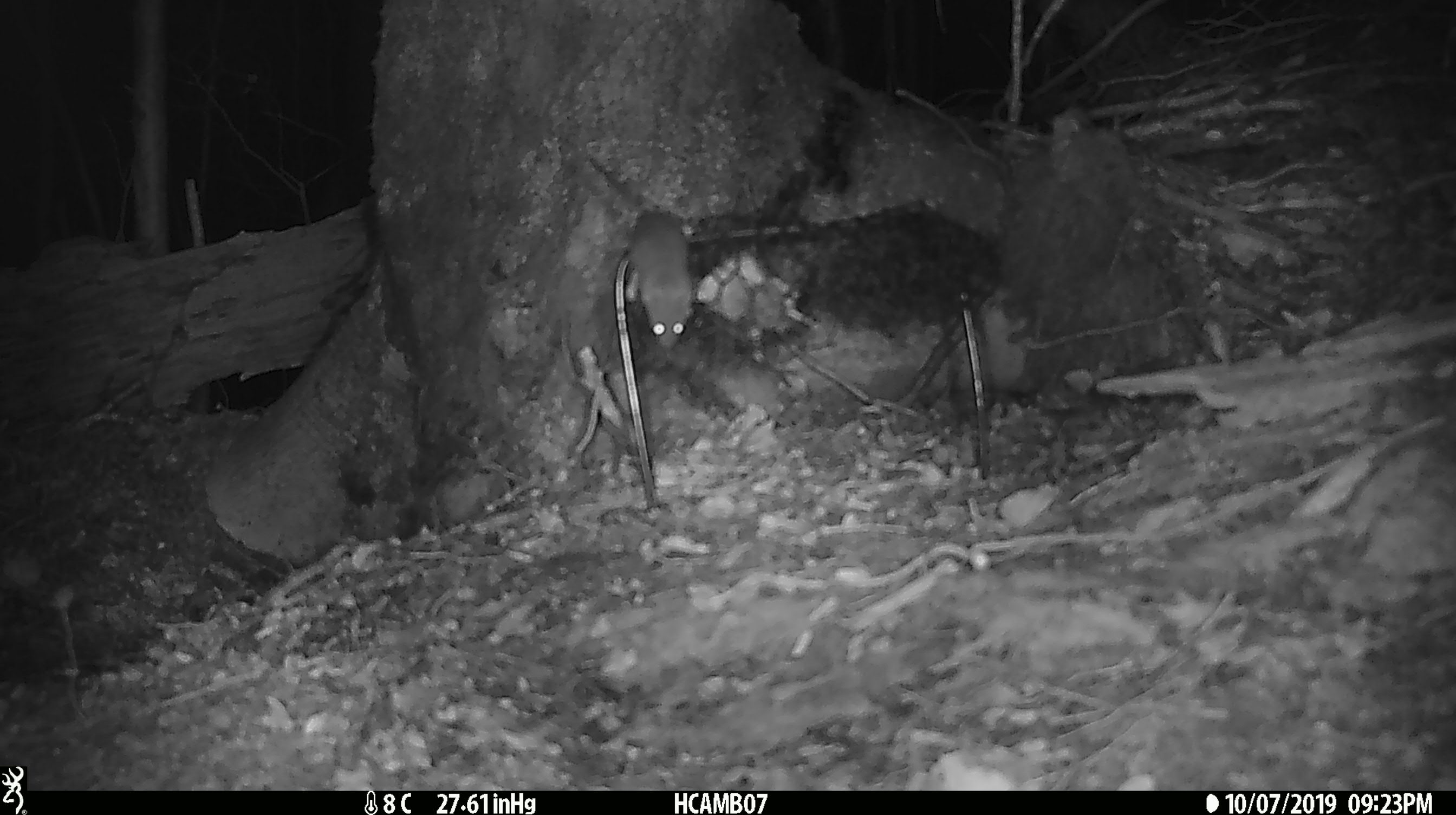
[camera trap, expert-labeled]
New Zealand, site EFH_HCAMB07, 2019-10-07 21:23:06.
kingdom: Animalia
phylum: Chordata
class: Mammalia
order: Rodentia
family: Muridae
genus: Mus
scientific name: Mus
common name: mouse